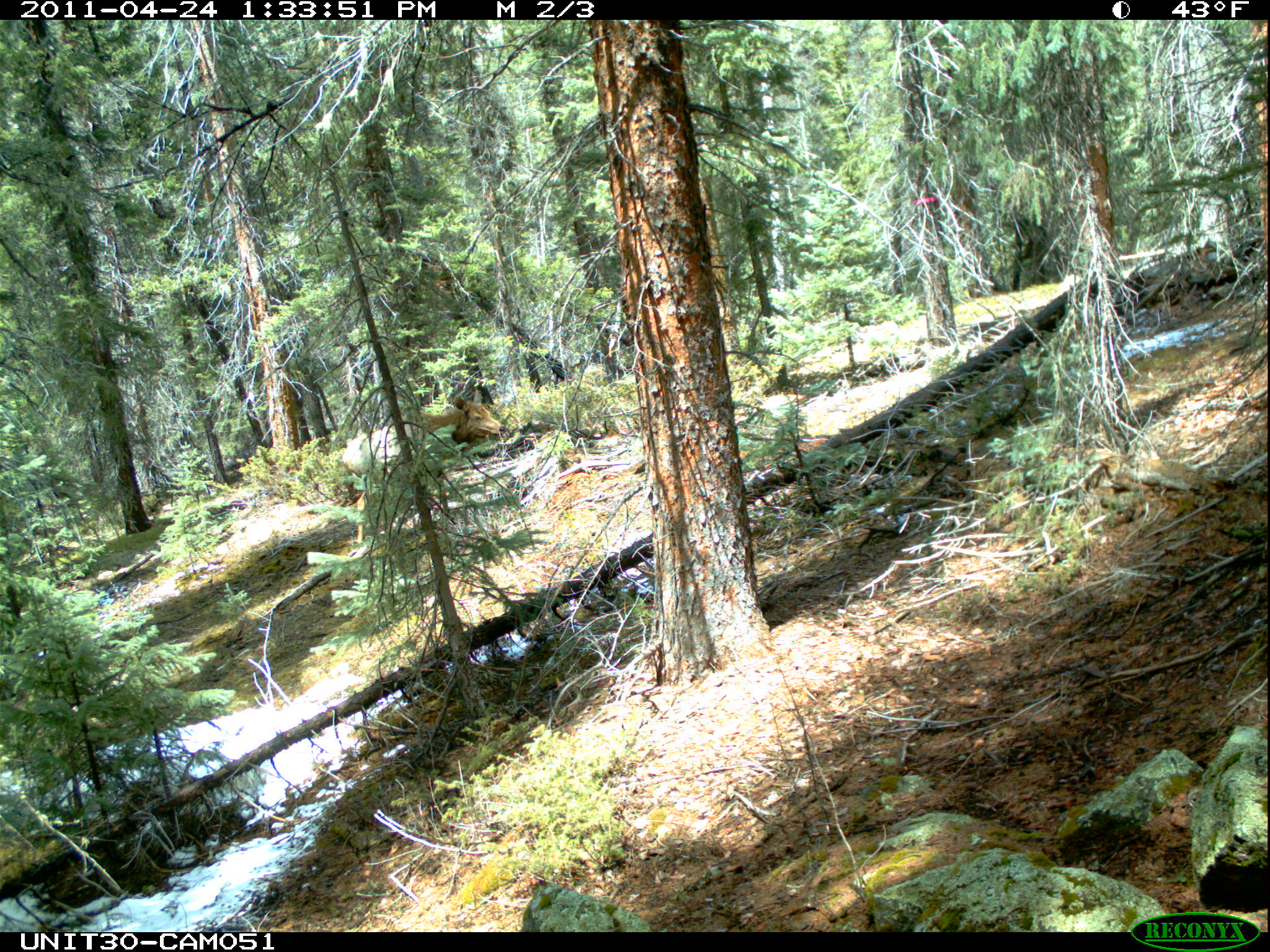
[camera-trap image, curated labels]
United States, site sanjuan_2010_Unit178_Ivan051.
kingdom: Animalia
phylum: Chordata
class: Mammalia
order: Artiodactyla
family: Cervidae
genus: Cervus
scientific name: Cervus elaphus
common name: red deer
Cervus elaphus (red deer).